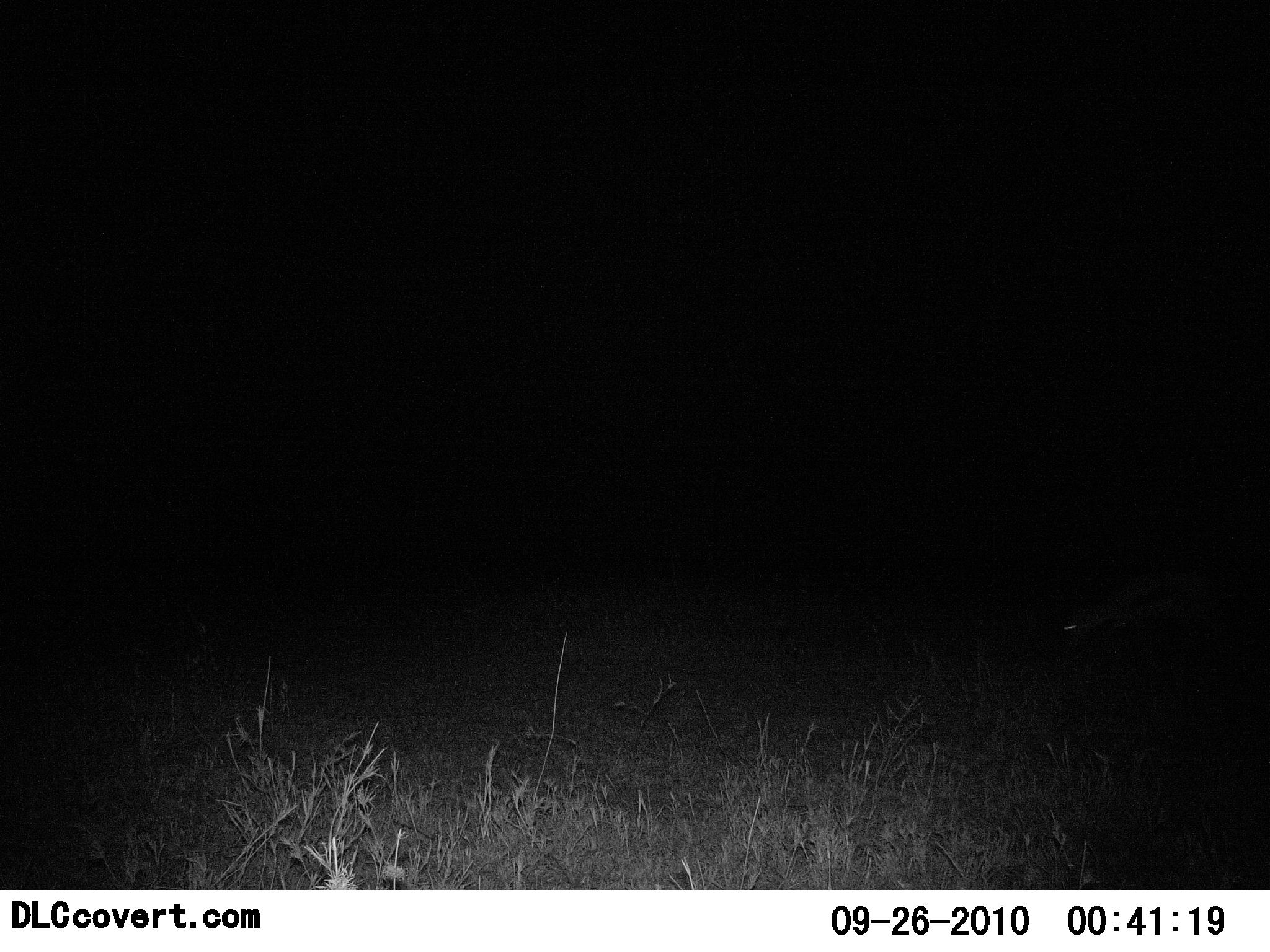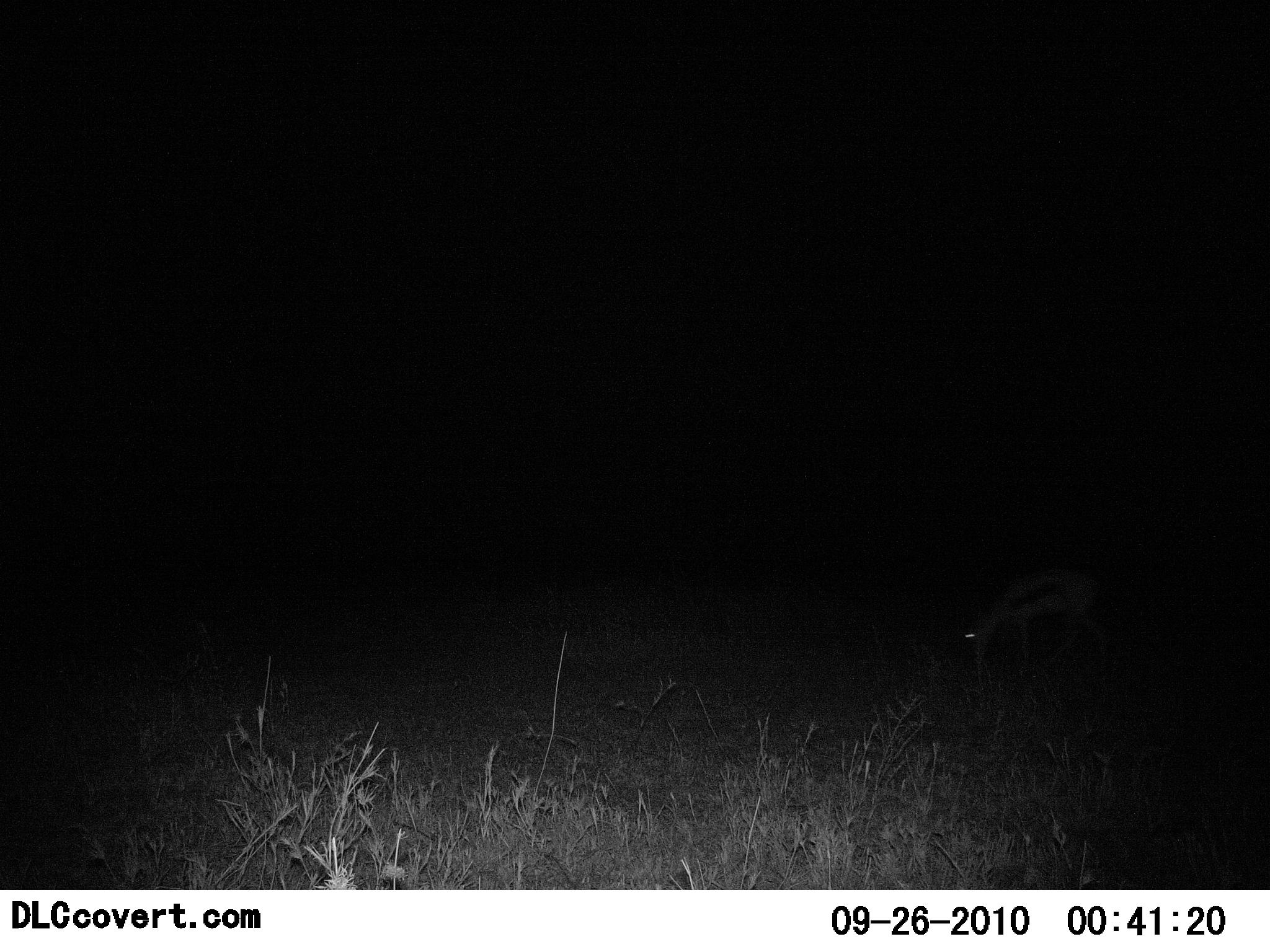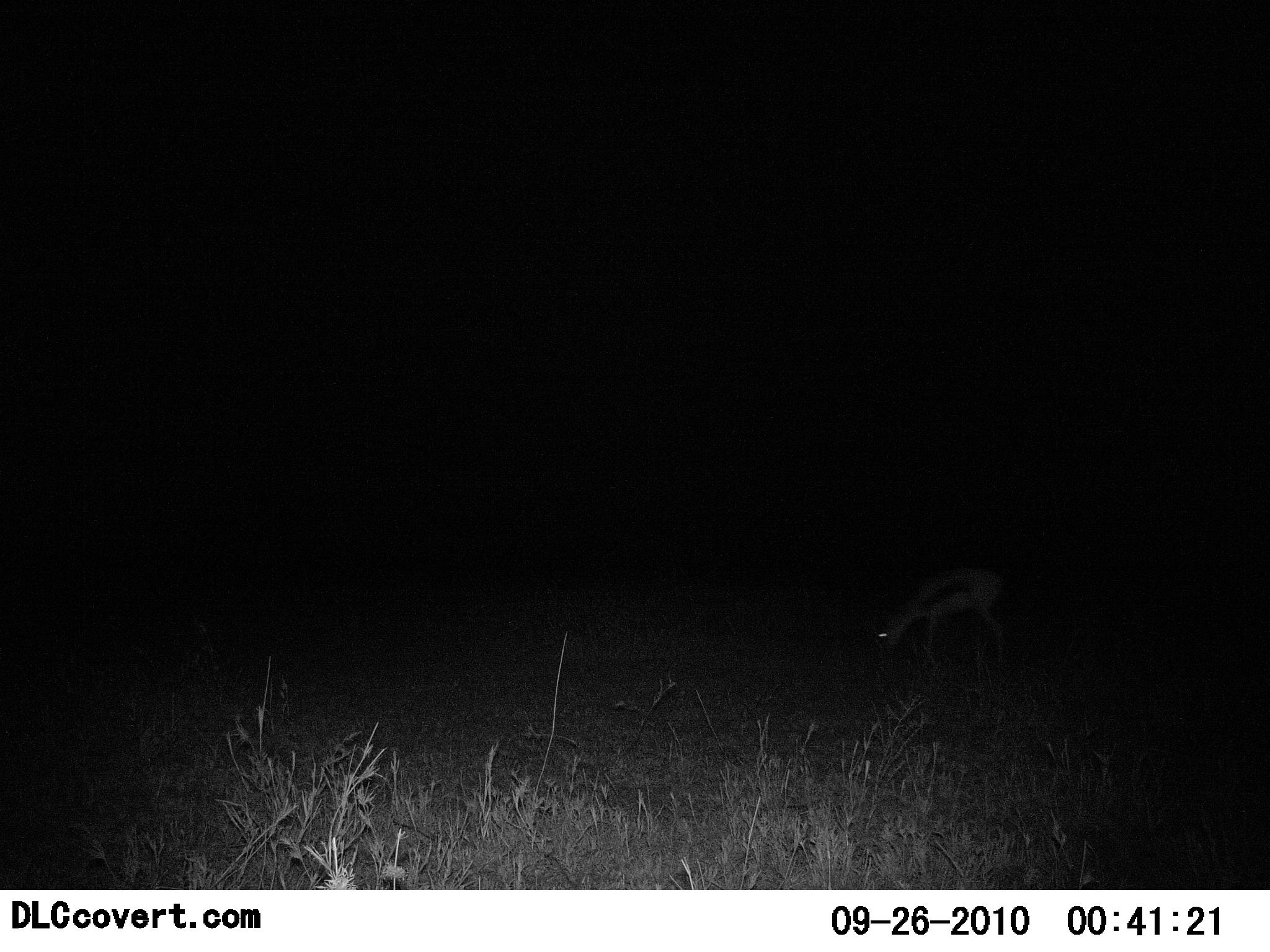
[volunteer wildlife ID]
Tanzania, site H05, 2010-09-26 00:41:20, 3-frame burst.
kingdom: Animalia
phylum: Chordata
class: Mammalia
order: Artiodactyla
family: Bovidae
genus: Eudorcas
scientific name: Eudorcas thomsonii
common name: thomson's gazelle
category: gazellethomsons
Gazellethomsons (thomson's gazelle) (Eudorcas thomsonii), count 1. Behavior (volunteer vote fractions): standing 8%, resting 0%, moving 75%, interacting 0%. Young present (vote fraction): 0%. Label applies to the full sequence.